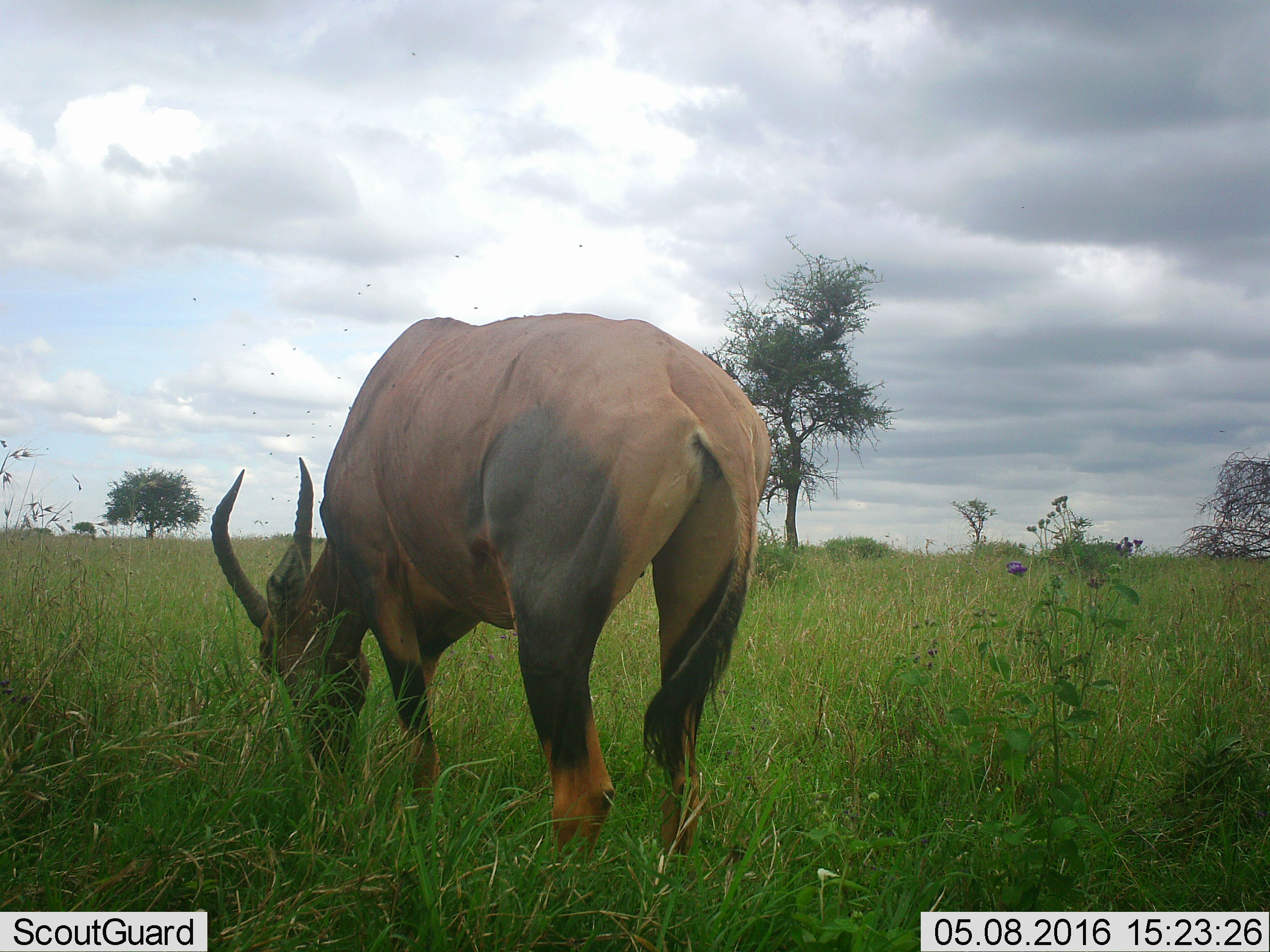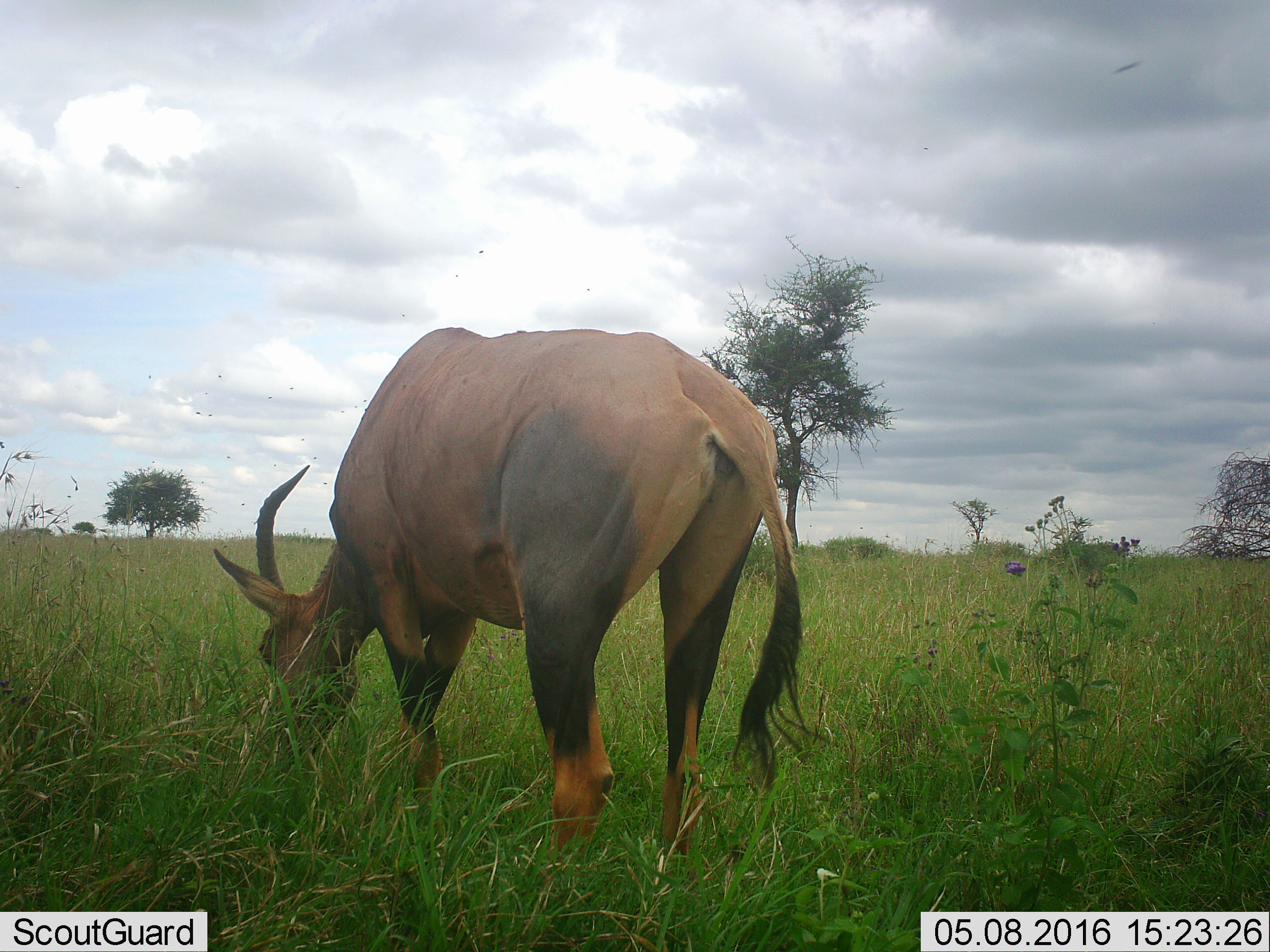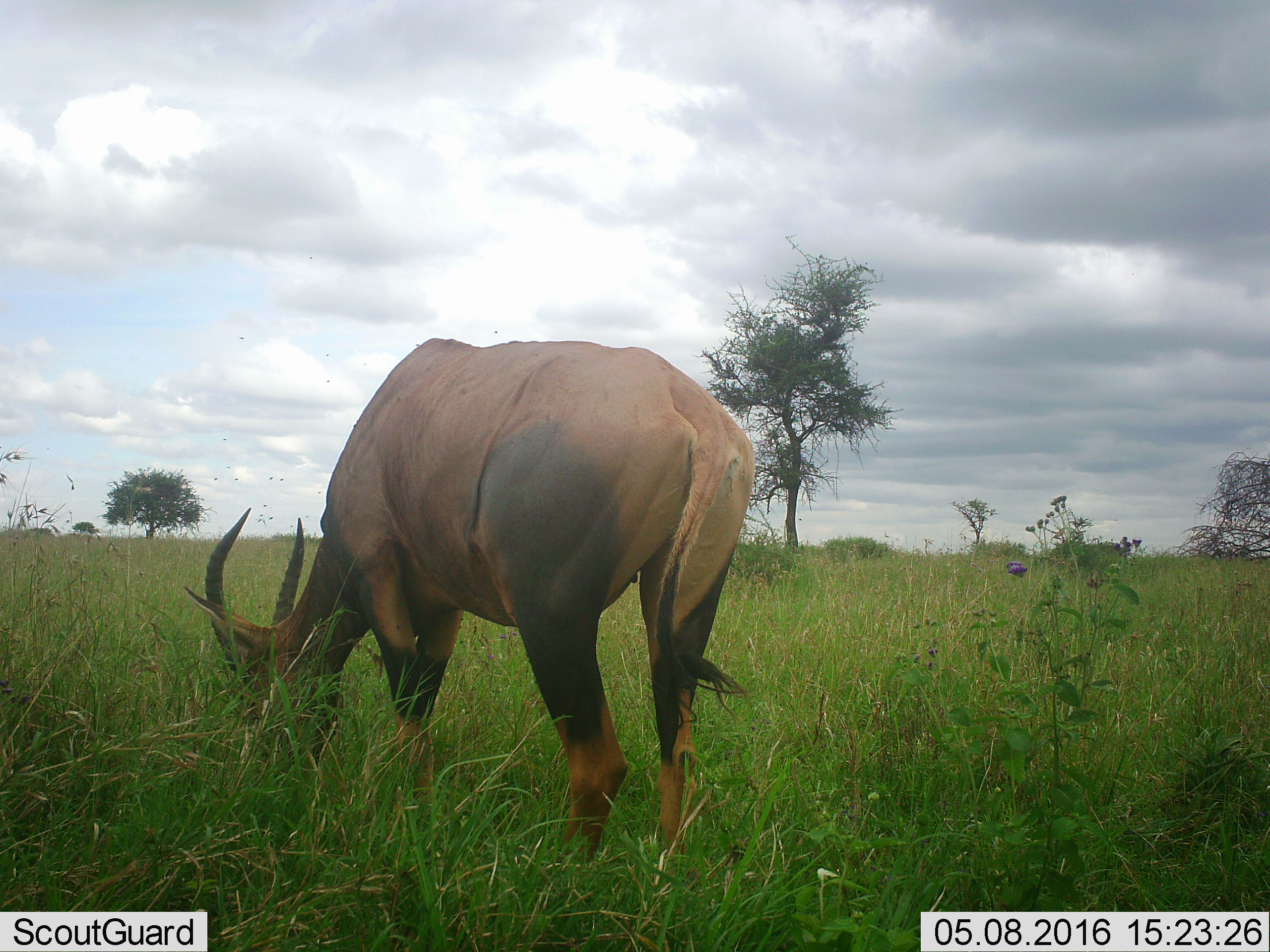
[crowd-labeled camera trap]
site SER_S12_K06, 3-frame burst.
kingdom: Animalia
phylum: Chordata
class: Mammalia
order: Artiodactyla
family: Bovidae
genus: Damaliscus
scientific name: Damaliscus lunatus jimela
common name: topi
Topi (Damaliscus lunatus jimela), count 1. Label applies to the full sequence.